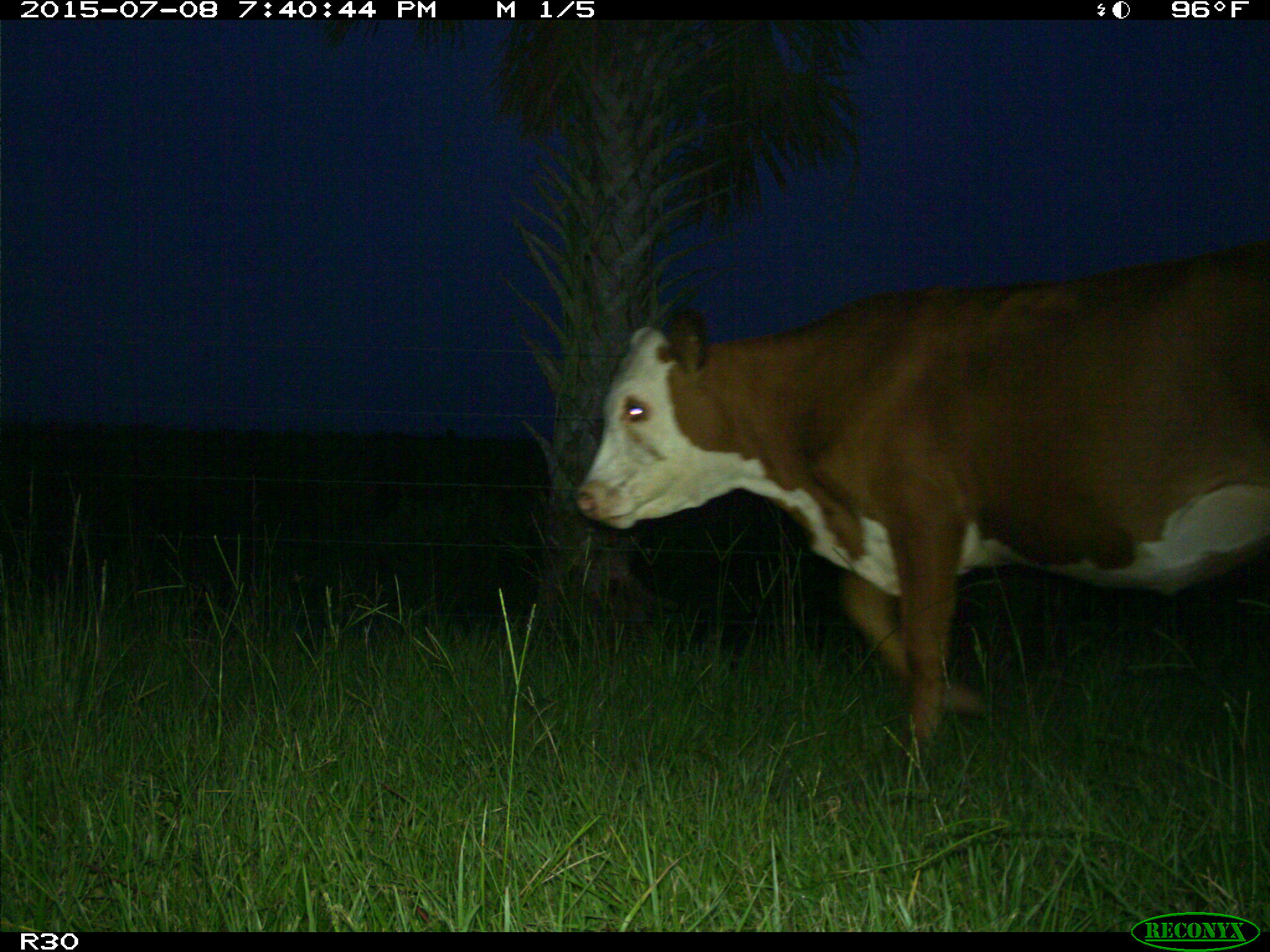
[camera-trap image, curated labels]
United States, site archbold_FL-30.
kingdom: Animalia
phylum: Chordata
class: Mammalia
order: Artiodactyla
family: Bovidae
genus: Bos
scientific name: Bos taurus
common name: domestic cow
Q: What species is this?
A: Bos taurus (domestic cow).